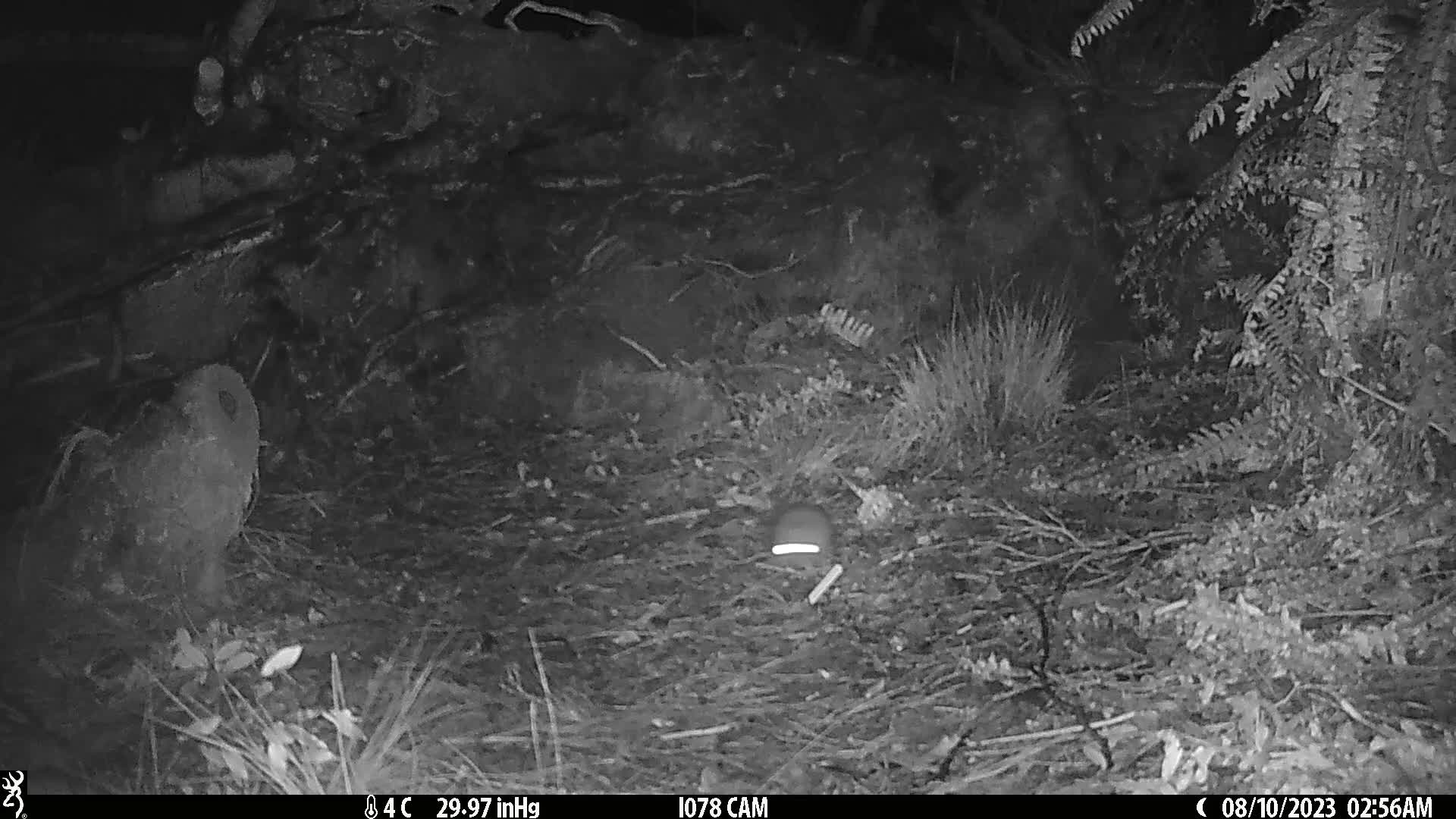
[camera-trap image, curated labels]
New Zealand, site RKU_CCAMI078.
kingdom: Animalia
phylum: Chordata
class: Mammalia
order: Rodentia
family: Muridae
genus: Rattus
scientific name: Rattus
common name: rat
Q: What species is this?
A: Rat (Rattus).